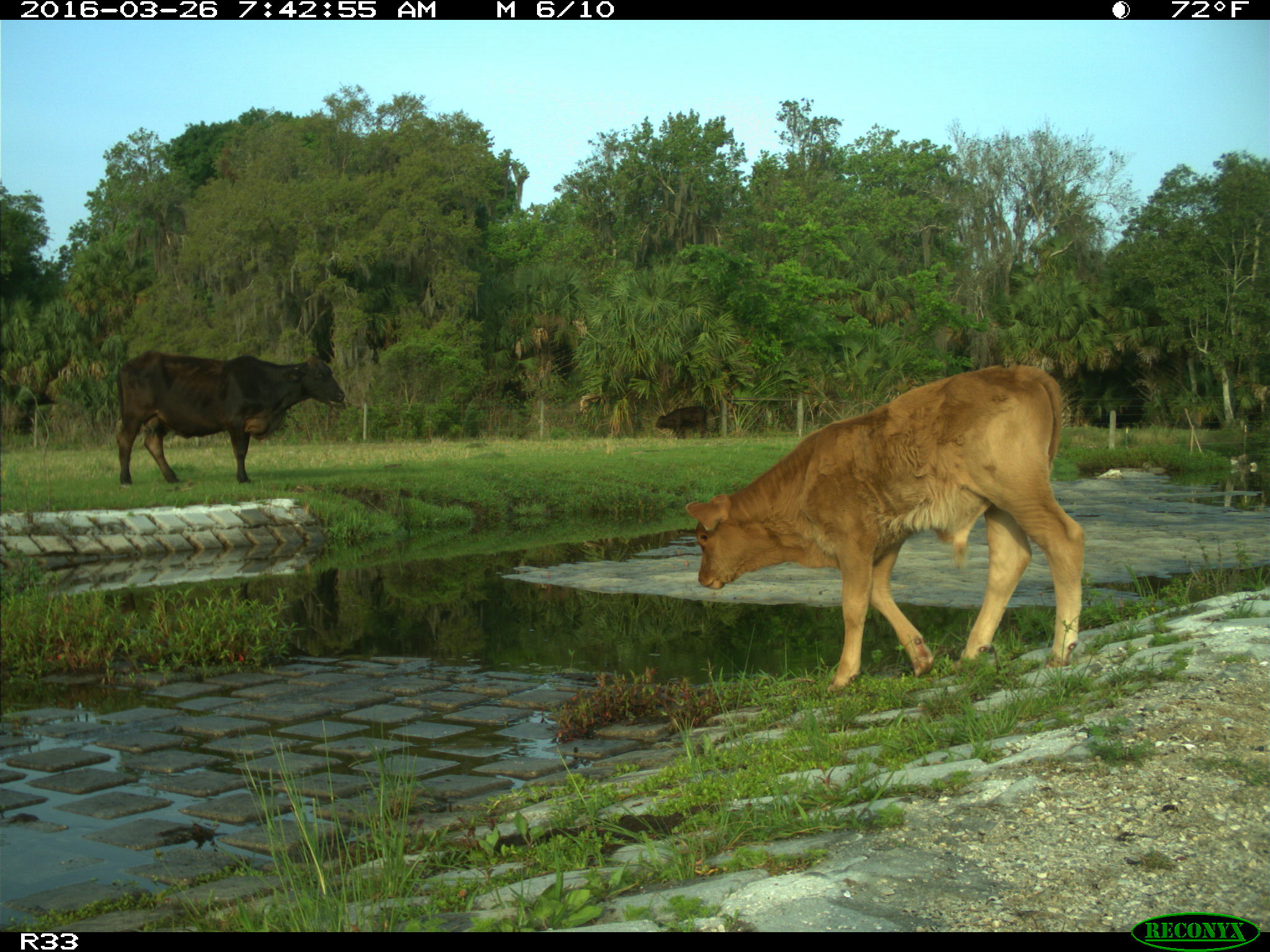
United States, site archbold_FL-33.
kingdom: Animalia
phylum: Chordata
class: Mammalia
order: Artiodactyla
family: Bovidae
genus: Bos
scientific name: Bos taurus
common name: domestic cow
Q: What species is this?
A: Bos taurus (domestic cow).